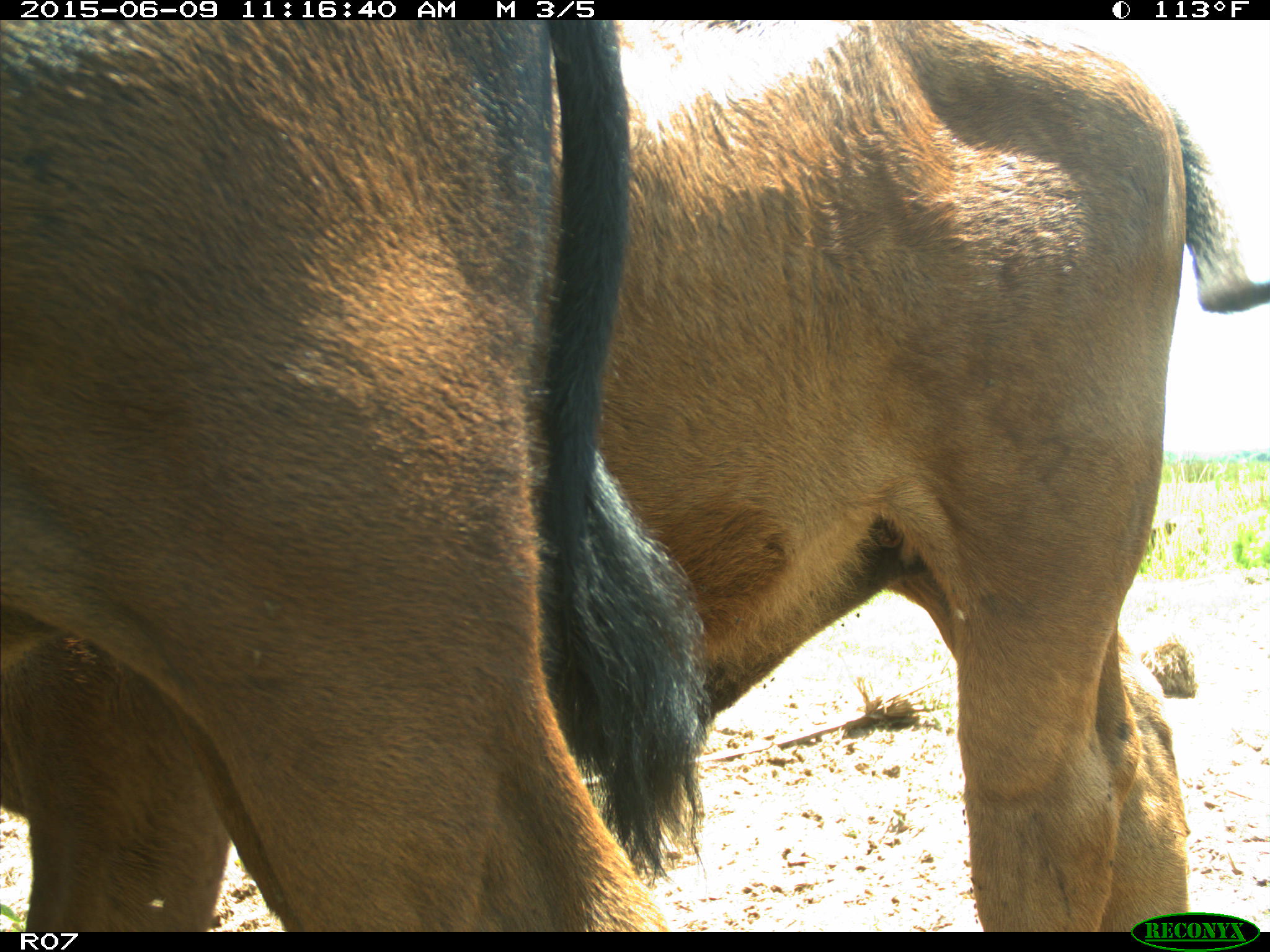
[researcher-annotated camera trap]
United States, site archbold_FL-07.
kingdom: Animalia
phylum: Chordata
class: Mammalia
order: Artiodactyla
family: Bovidae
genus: Bos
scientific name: Bos taurus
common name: domestic cow